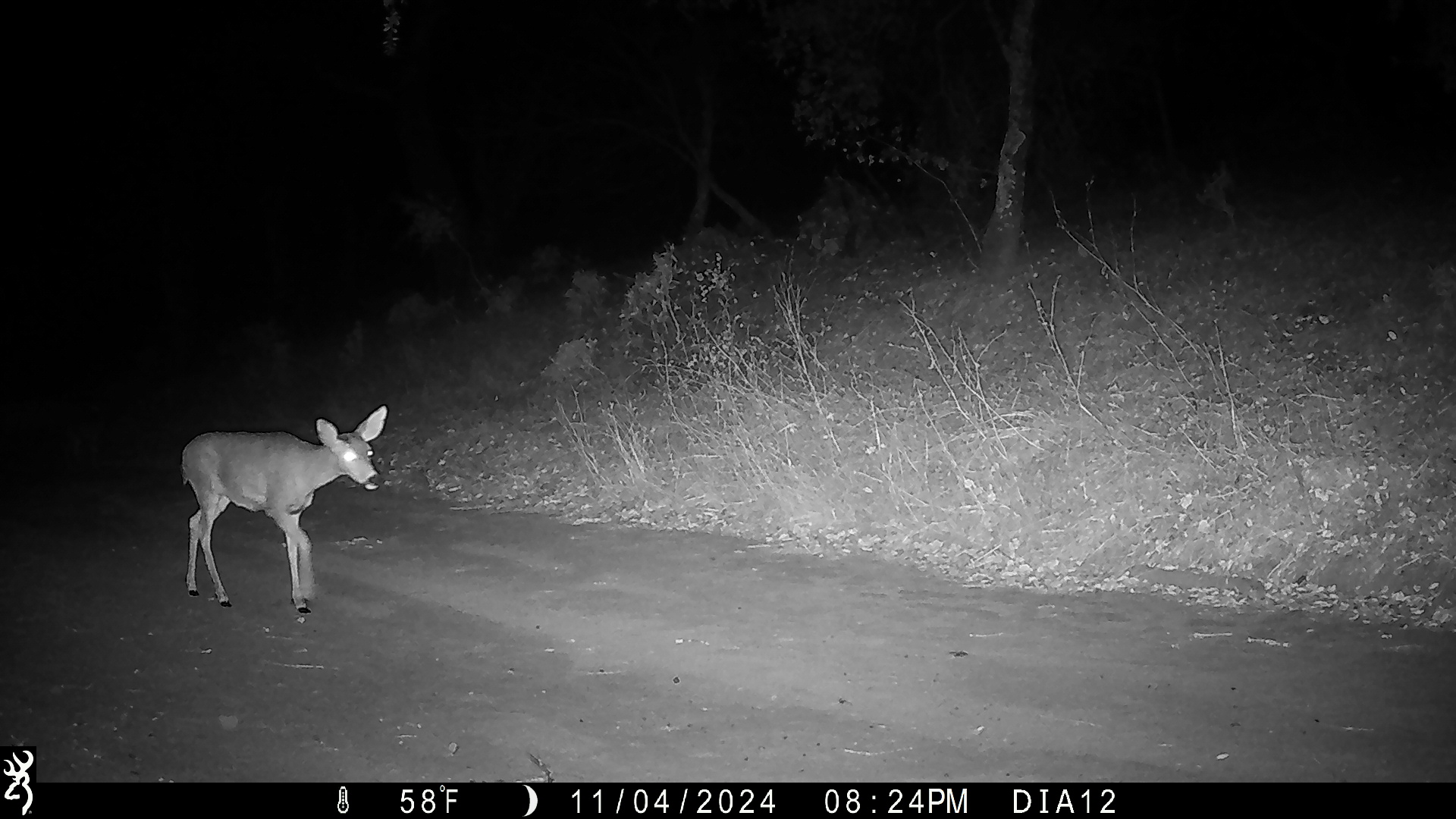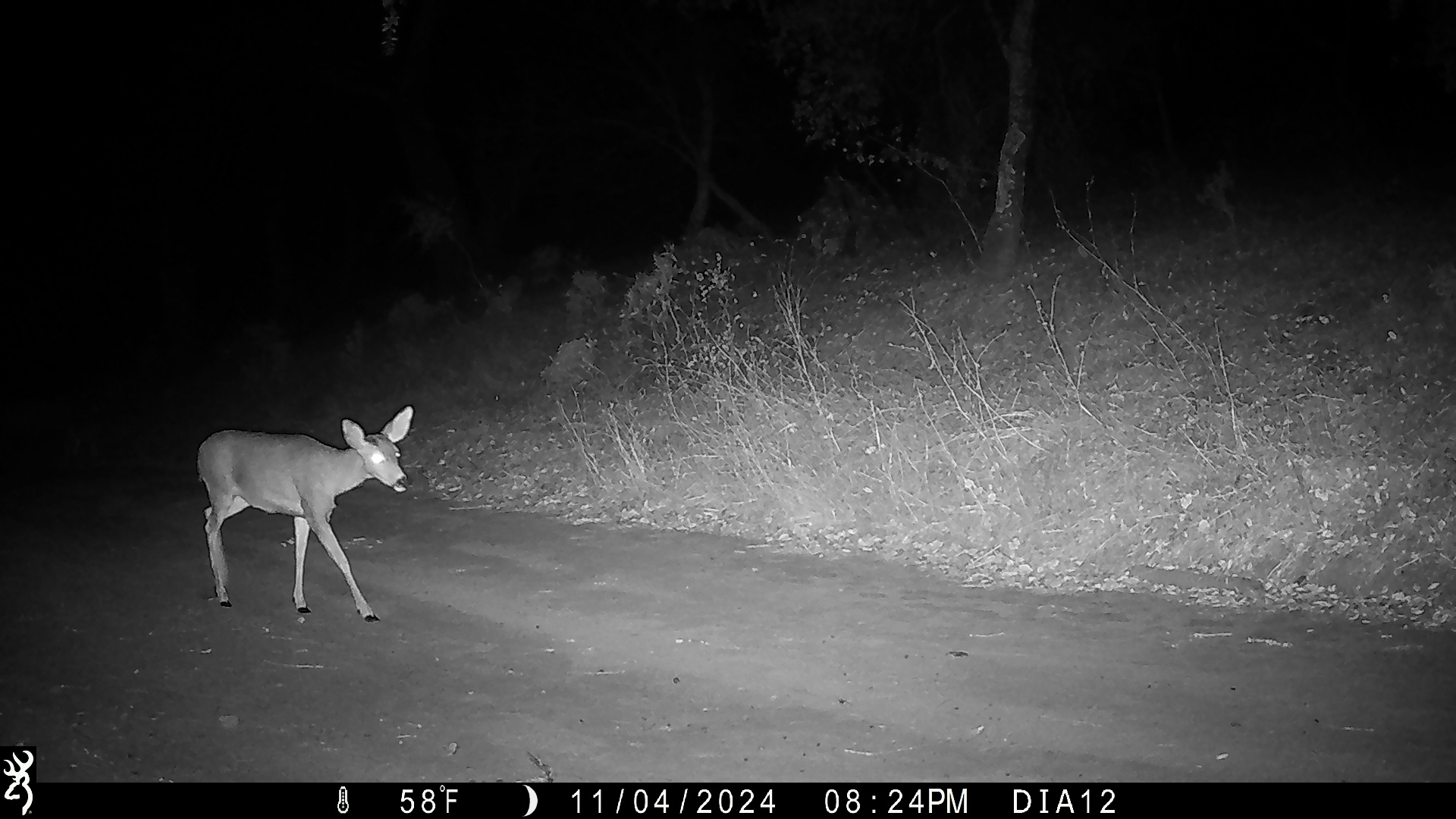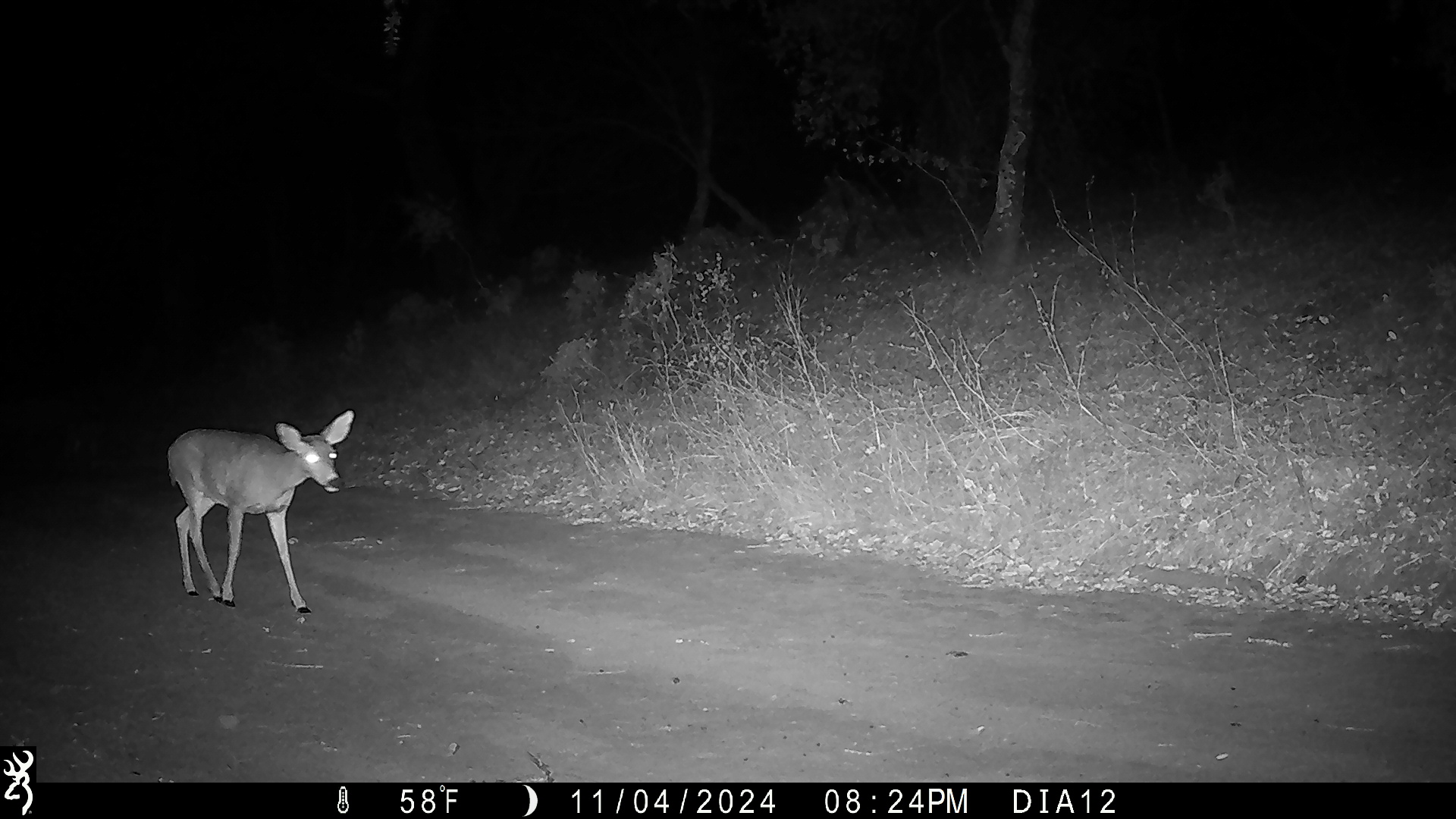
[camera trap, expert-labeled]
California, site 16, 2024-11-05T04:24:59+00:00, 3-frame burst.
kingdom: Animalia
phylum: Chordata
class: Mammalia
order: Artiodactyla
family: Cervidae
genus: Odocoileus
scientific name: Odocoileus hemionus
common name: mule deer